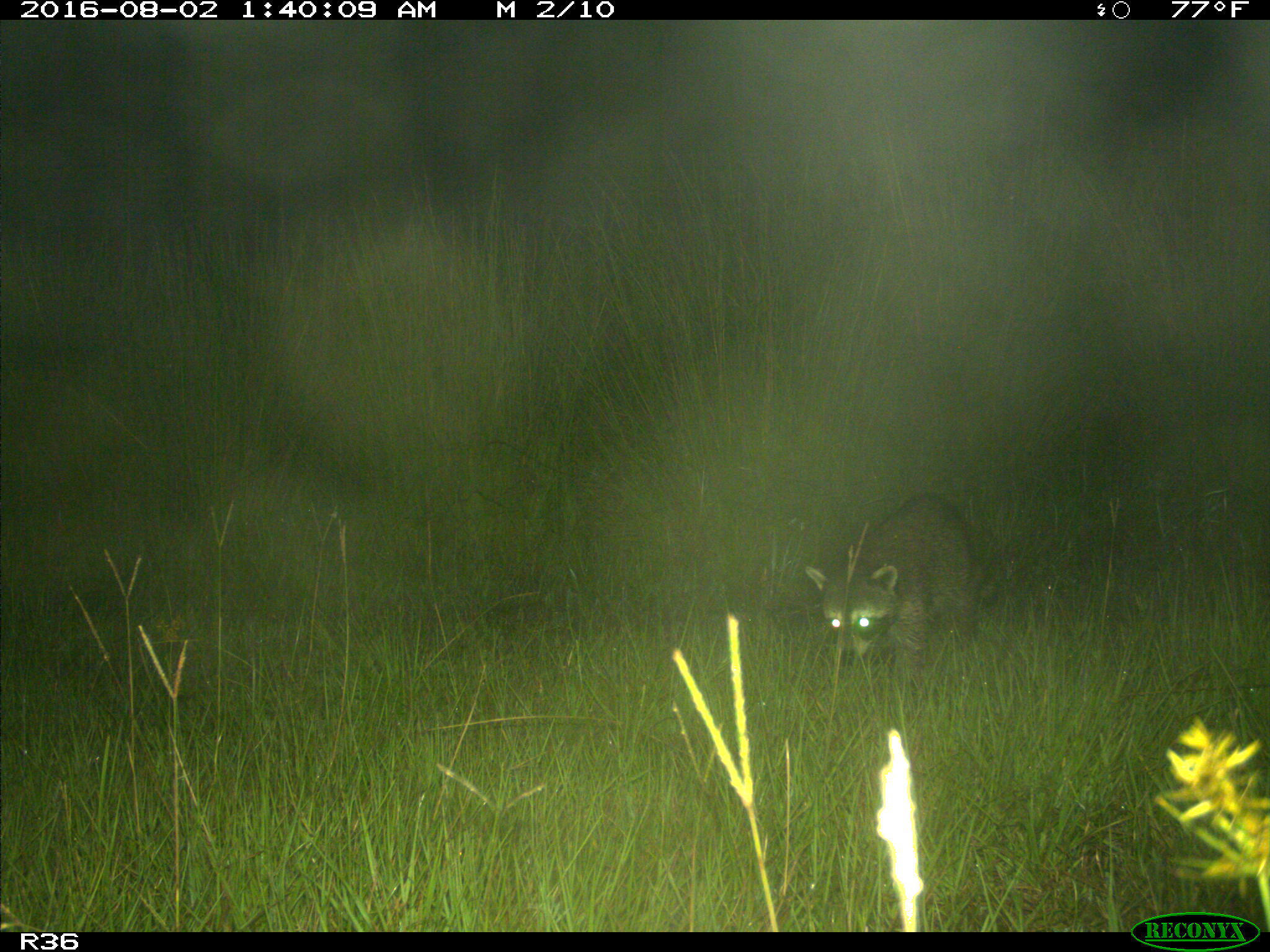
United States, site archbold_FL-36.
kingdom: Animalia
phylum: Chordata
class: Mammalia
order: Carnivora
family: Procyonidae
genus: Procyon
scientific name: Procyon lotor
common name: common raccoon